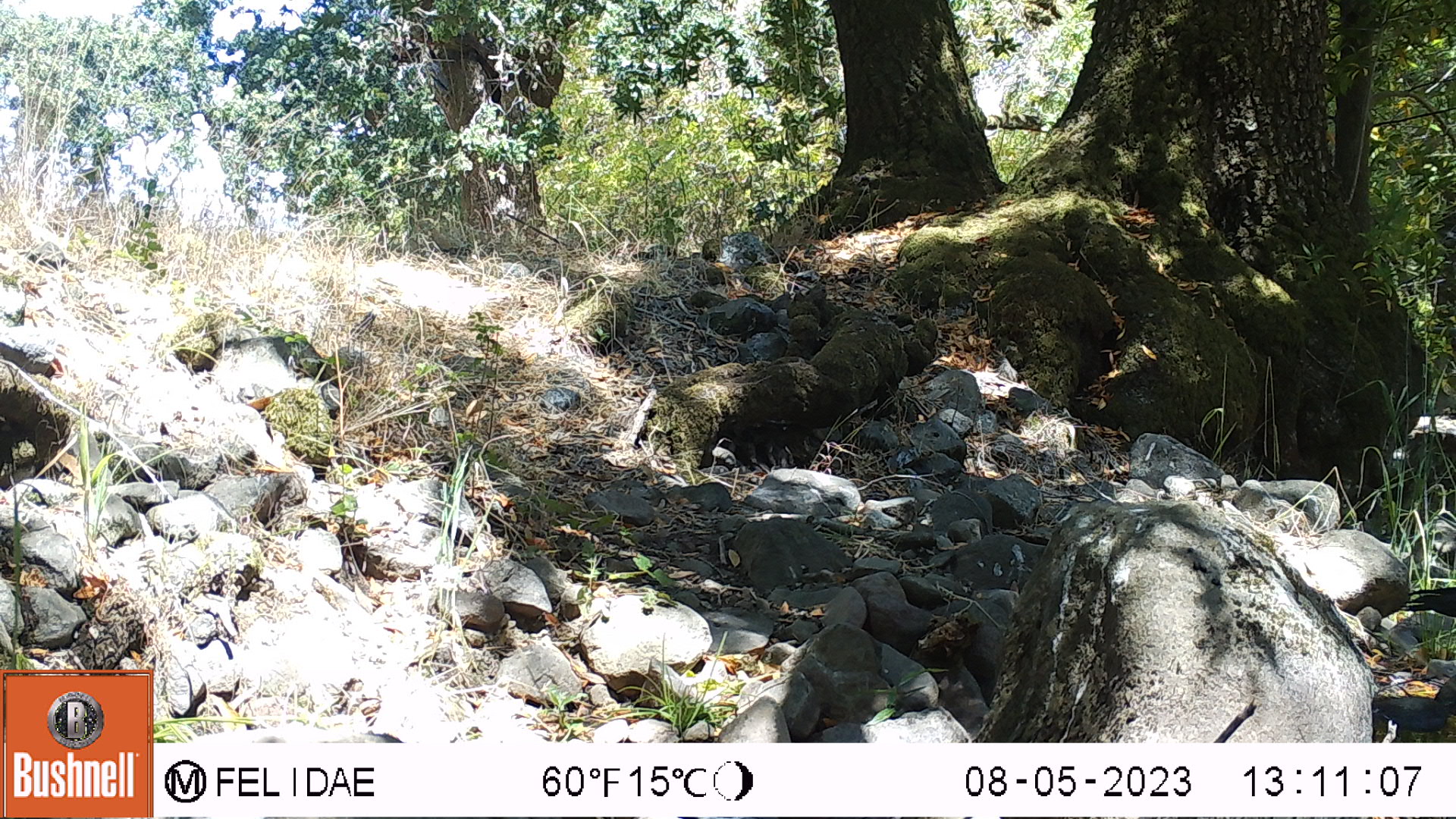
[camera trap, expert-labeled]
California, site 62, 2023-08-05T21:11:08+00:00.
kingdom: Animalia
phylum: Chordata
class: Aves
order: Passeriformes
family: Corvidae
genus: Corvus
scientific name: Corvus corax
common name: common raven